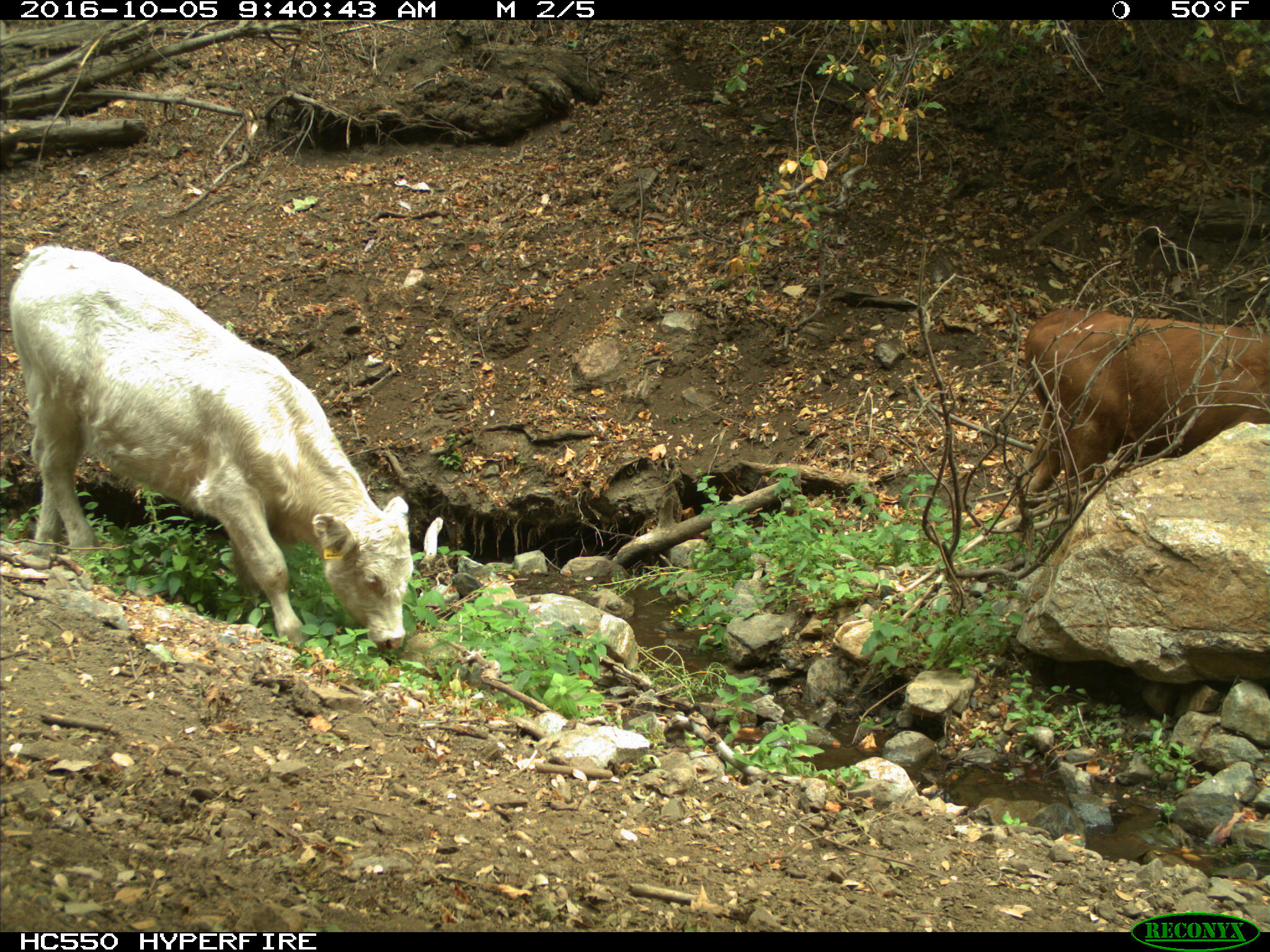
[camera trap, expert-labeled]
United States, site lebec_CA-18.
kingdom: Animalia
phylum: Chordata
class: Mammalia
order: Artiodactyla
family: Bovidae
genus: Bos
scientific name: Bos taurus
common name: domestic cow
Bos taurus (domestic cow).